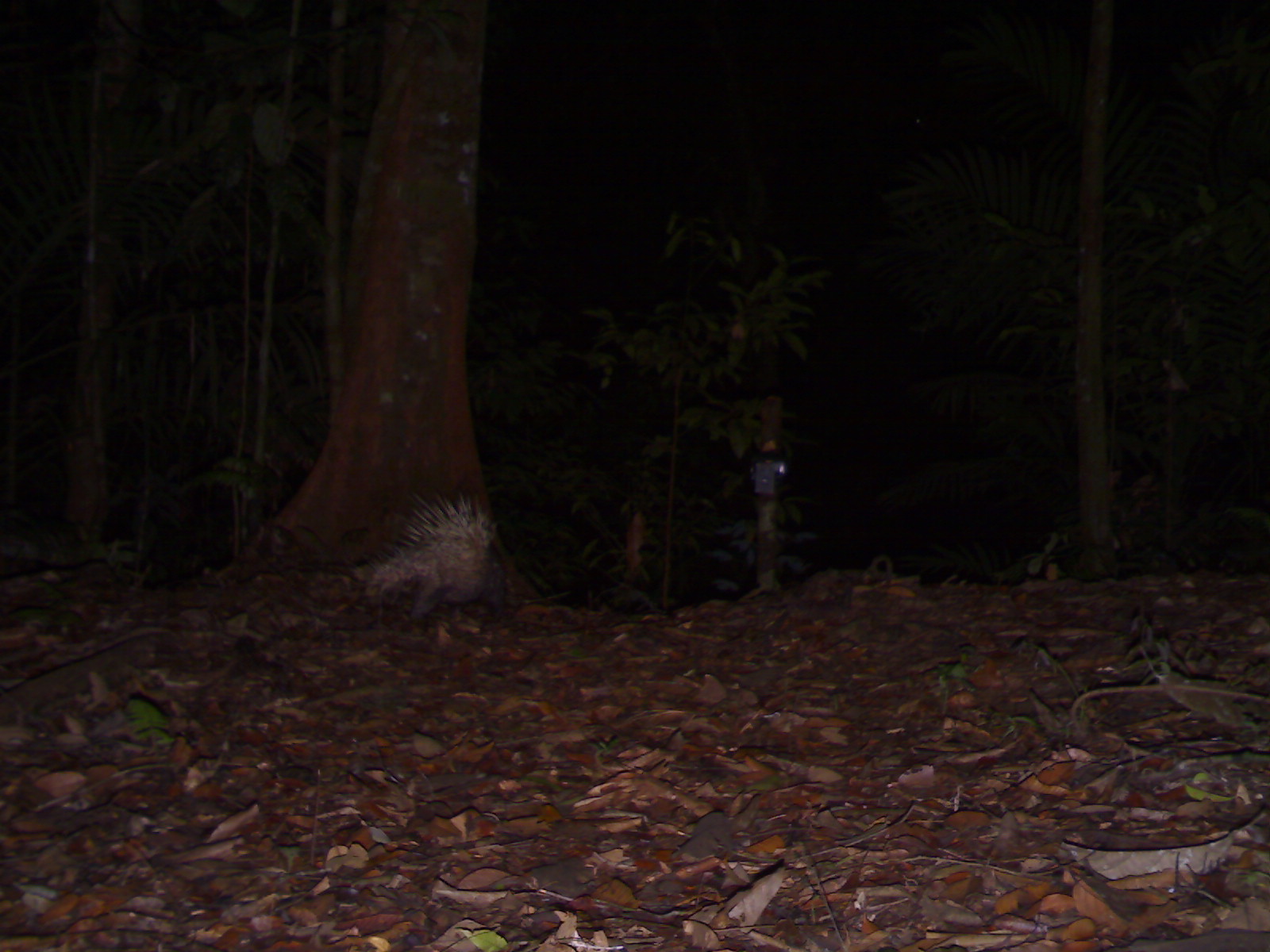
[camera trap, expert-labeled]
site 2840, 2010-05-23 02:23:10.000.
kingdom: Animalia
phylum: Chordata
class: Mammalia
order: Rodentia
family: Hystricidae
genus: Hystrix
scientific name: Hystrix brachyura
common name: east asian porcupine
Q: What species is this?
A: Hystrix brachyura (east asian porcupine).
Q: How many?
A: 1.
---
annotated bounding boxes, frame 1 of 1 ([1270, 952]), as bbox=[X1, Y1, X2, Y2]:
hystrix brachyura: bbox=[366, 490, 507, 622]